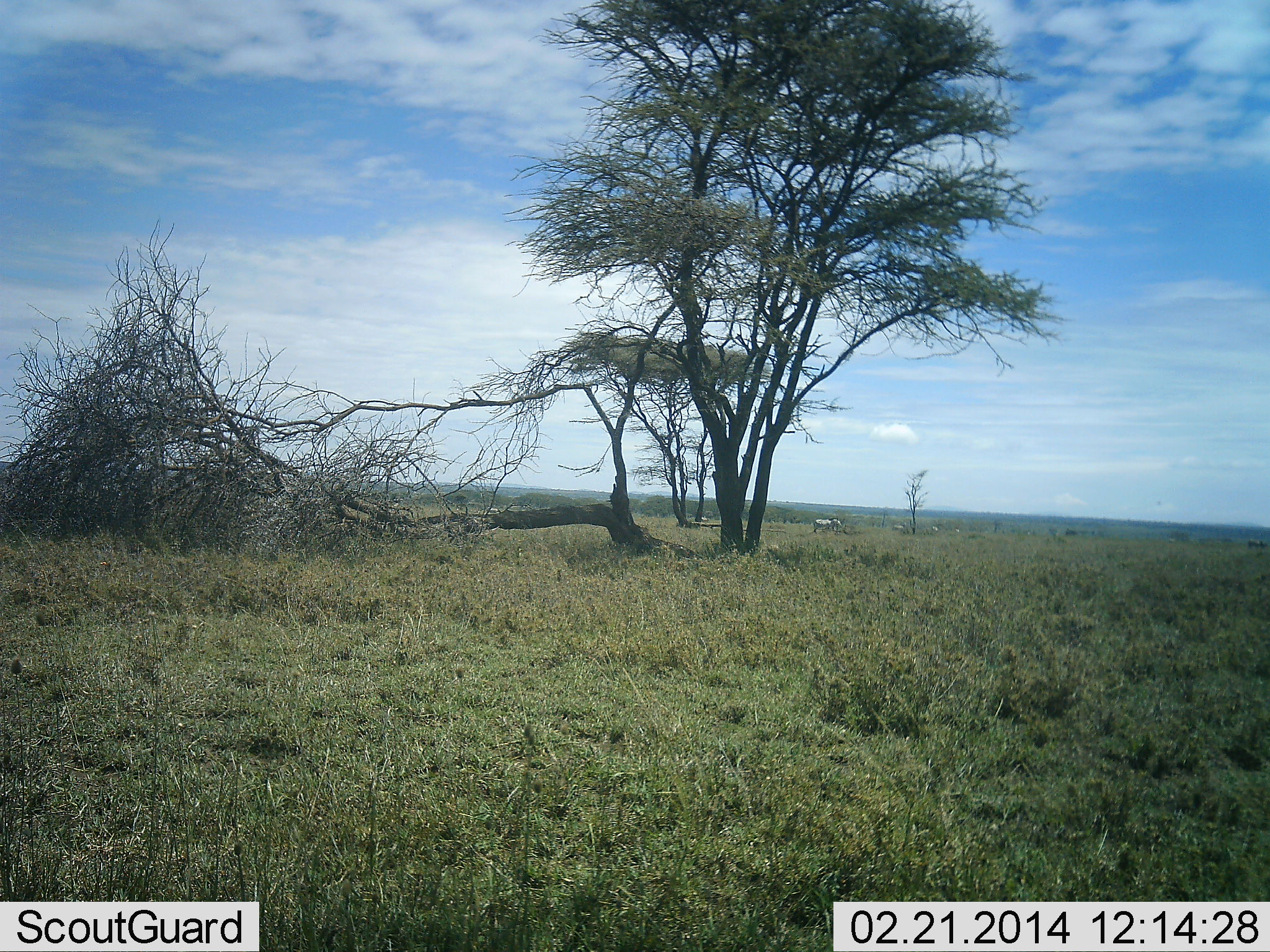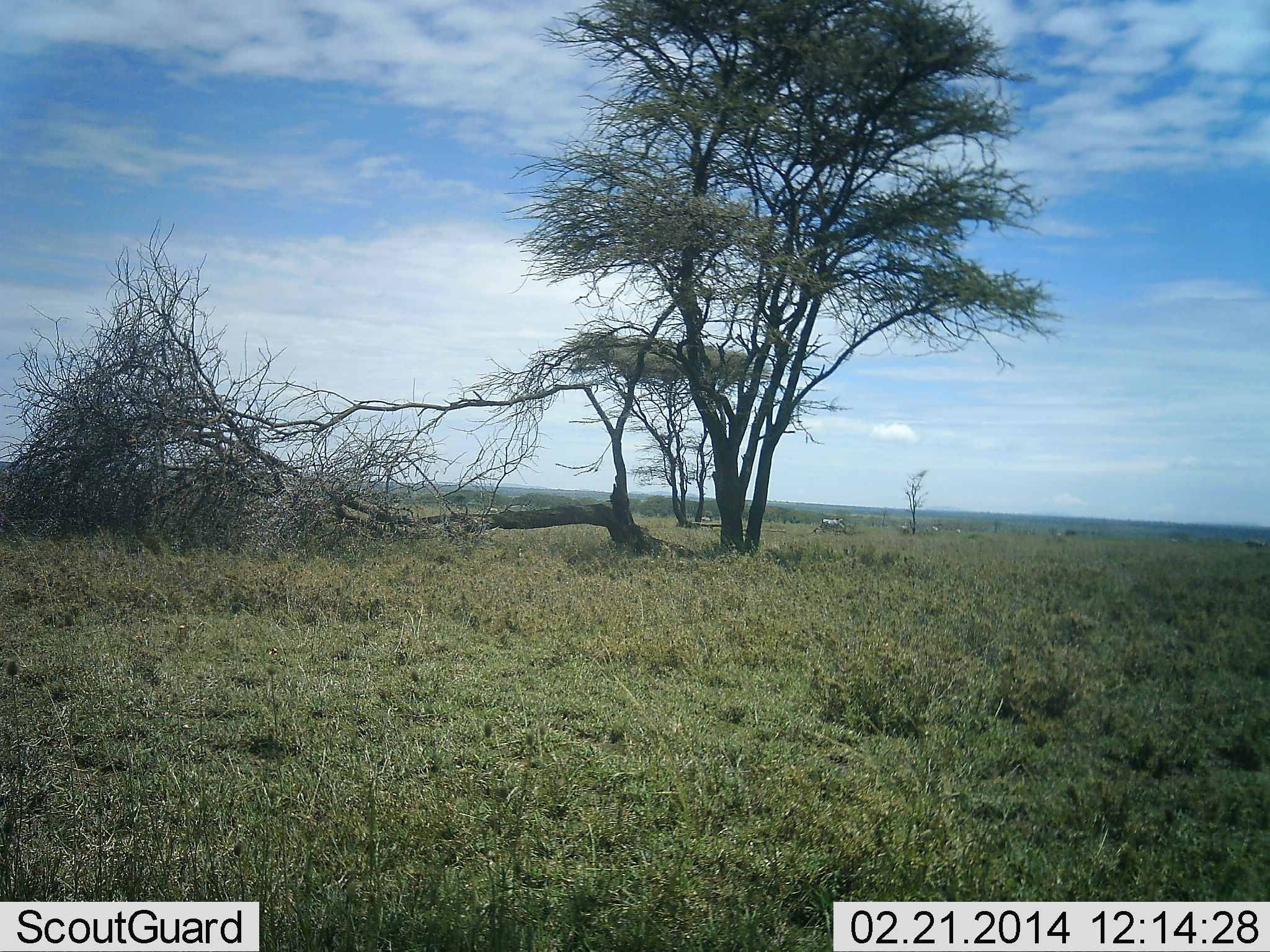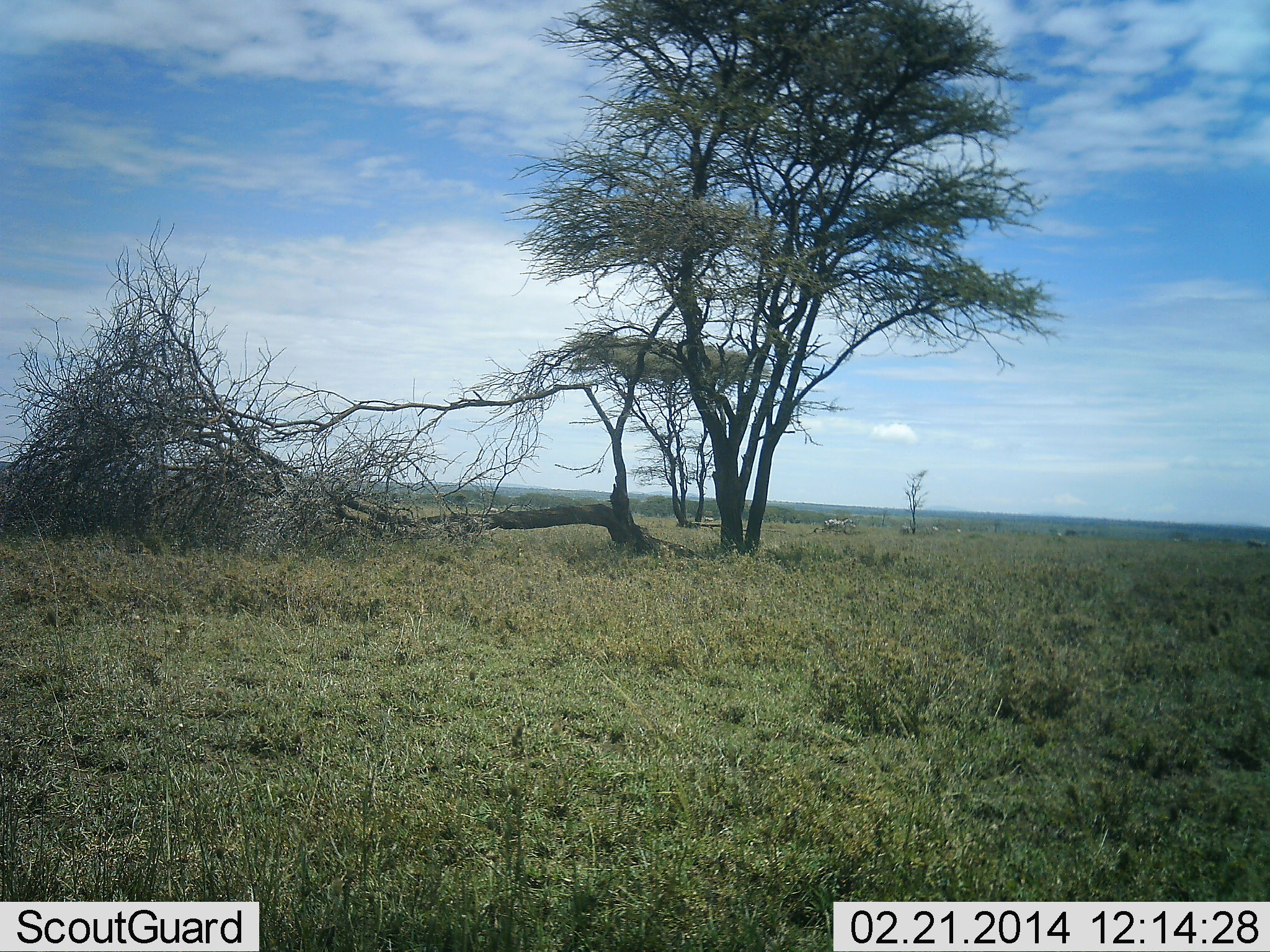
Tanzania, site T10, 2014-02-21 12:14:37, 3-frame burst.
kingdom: Animalia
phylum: Chordata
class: Mammalia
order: Perissodactyla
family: Equidae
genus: Equus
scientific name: Equus quagga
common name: plains zebra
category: zebra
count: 3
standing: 14%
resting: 0%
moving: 86%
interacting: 0%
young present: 0%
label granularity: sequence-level